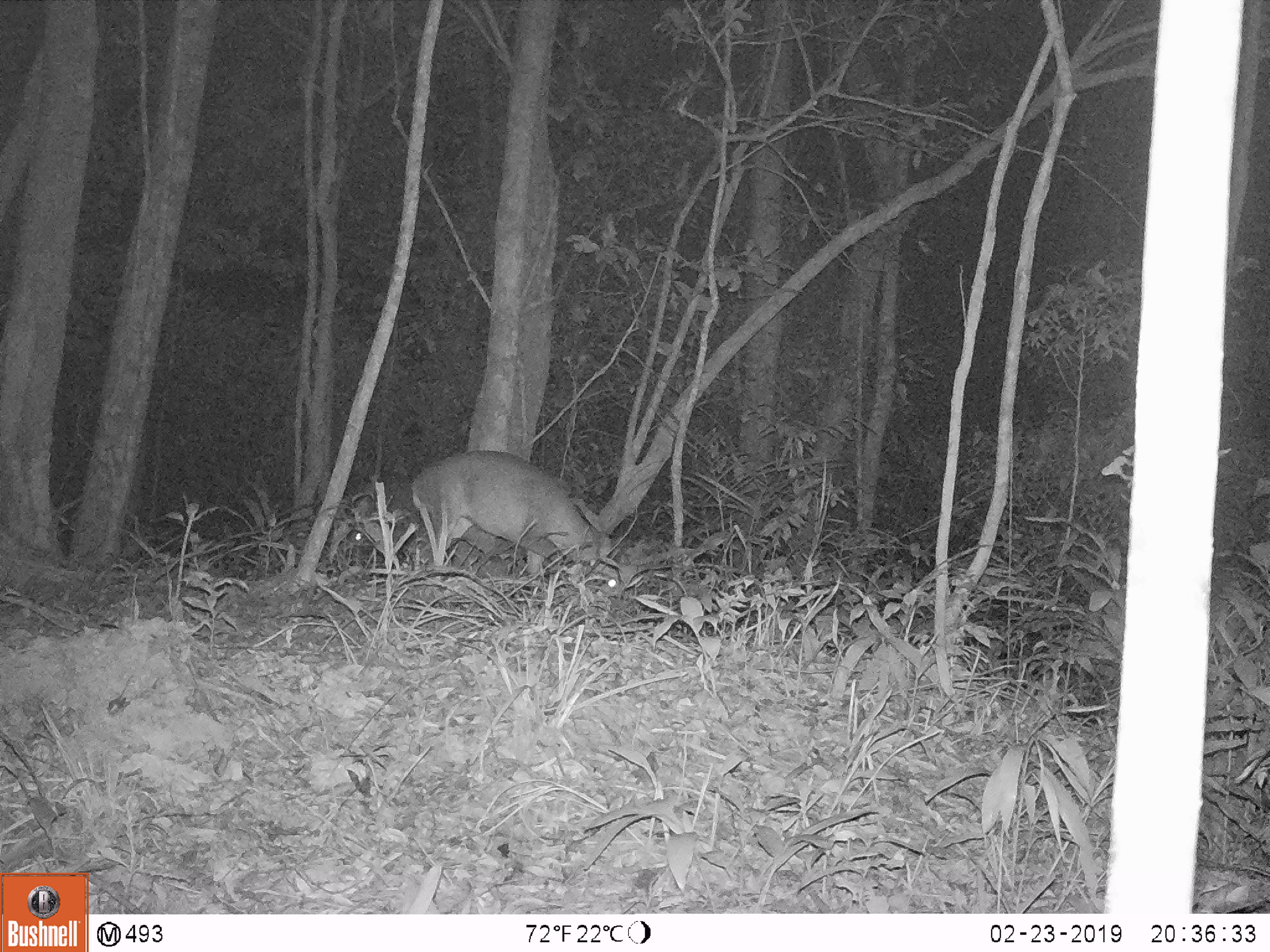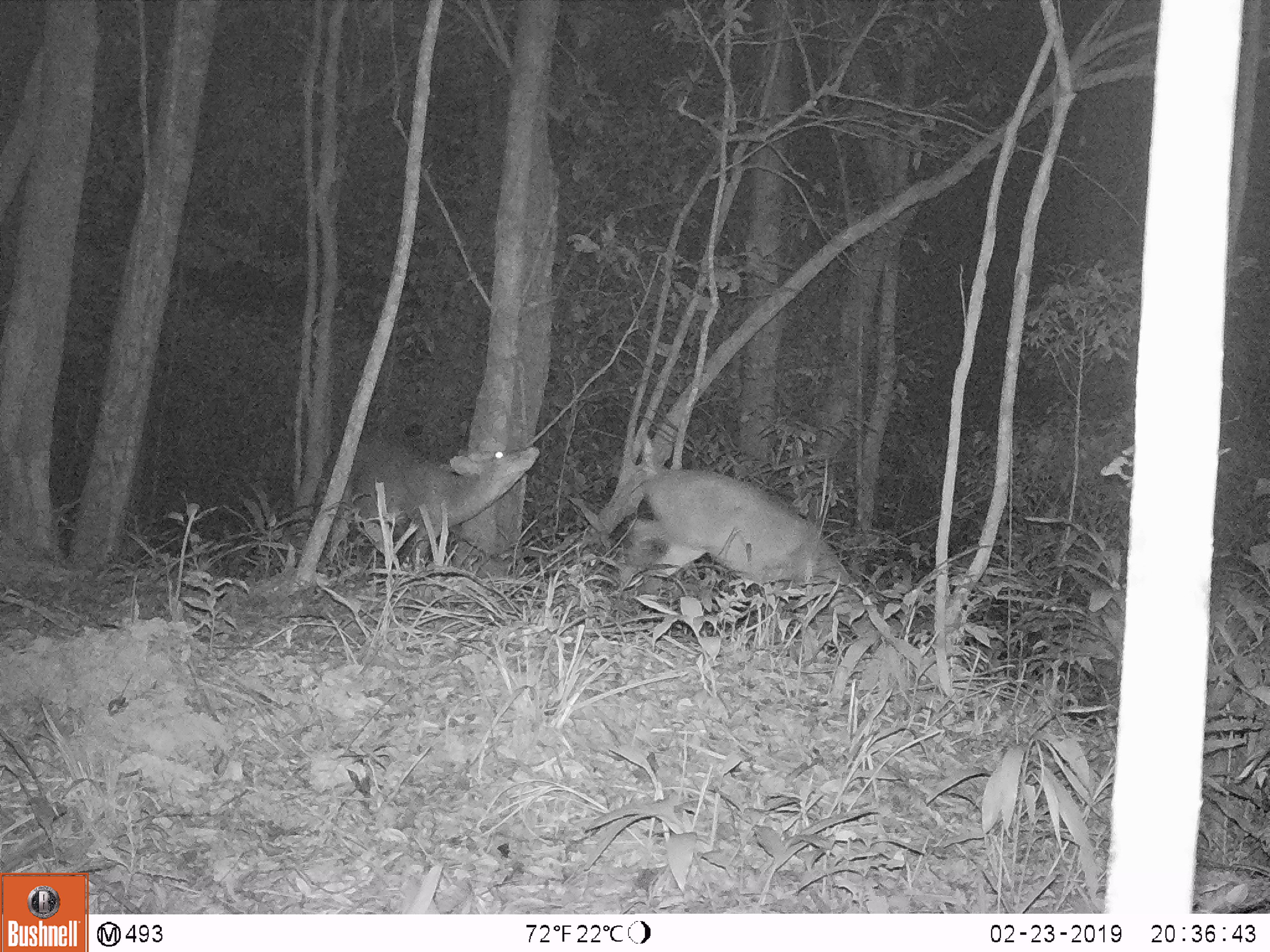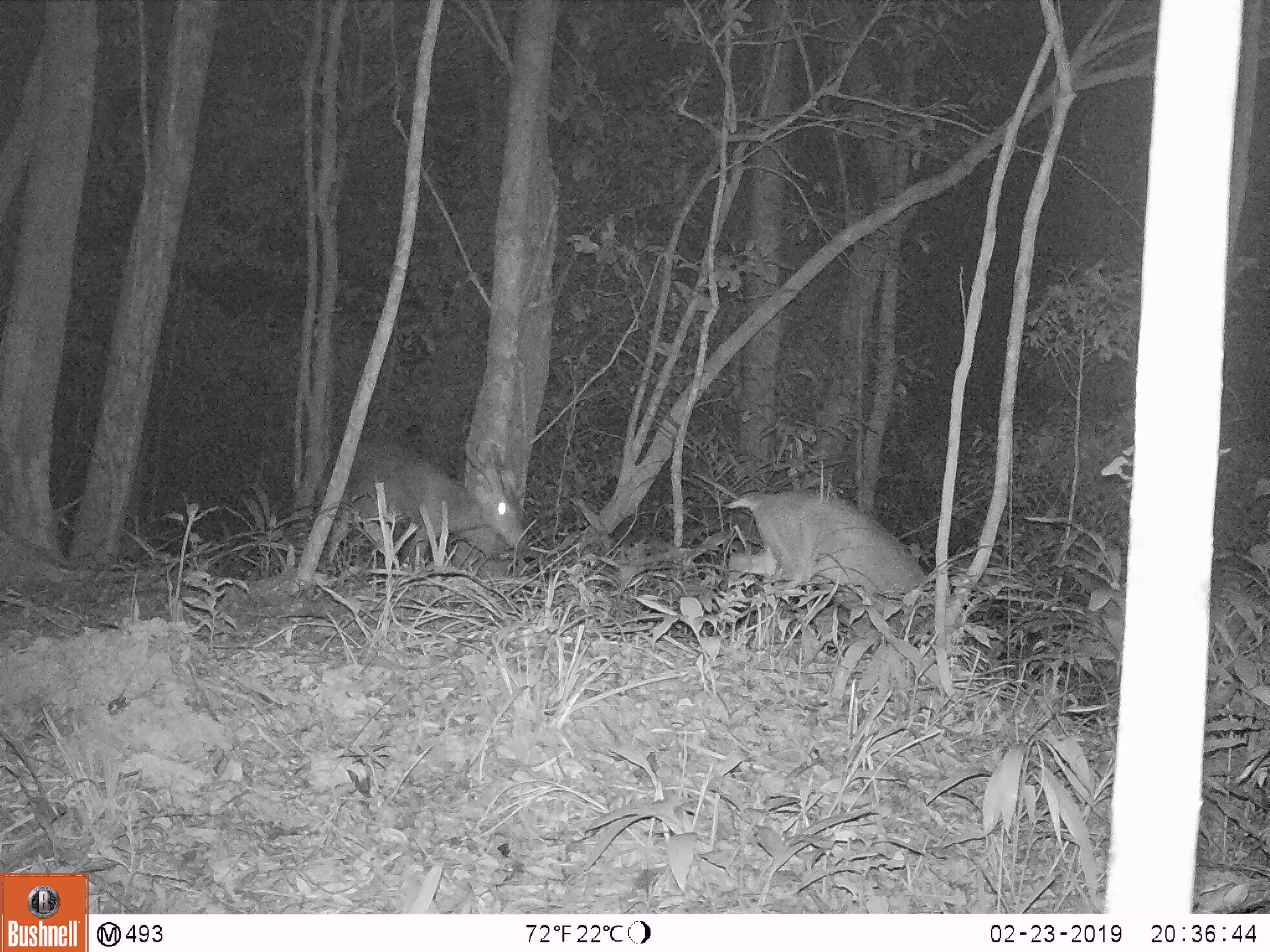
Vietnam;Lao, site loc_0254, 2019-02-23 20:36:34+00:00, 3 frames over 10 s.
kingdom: Animalia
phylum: Chordata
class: Mammalia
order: Artiodactyla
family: Cervidae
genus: Muntiacus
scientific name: Muntiacus vuquangensis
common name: large-antlered muntjac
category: large antlered muntjac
Large antlered muntjac (large-antlered muntjac) (Muntiacus vuquangensis). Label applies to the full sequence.